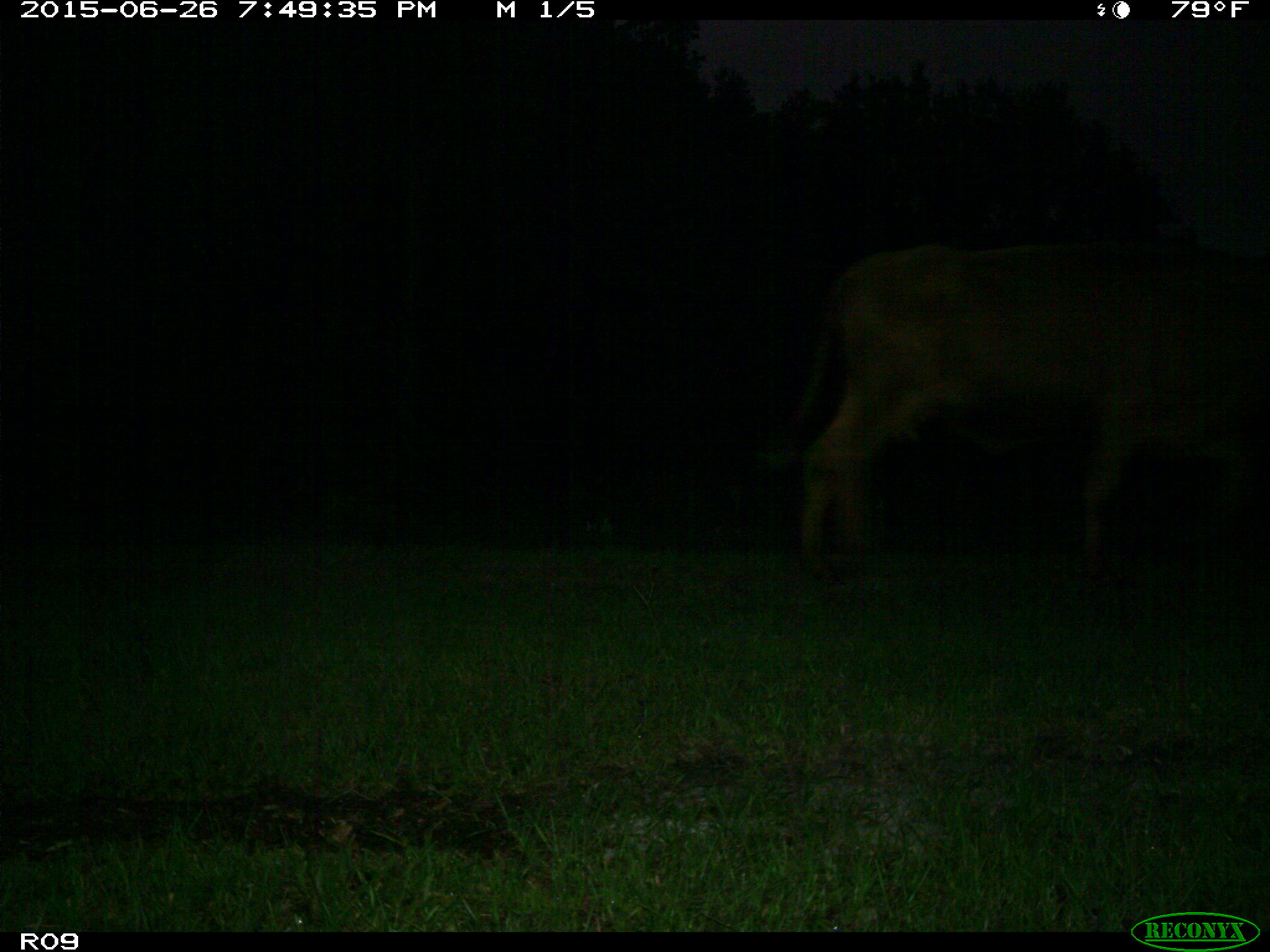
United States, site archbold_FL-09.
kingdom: Animalia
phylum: Chordata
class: Mammalia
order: Artiodactyla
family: Bovidae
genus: Bos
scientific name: Bos taurus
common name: domestic cow